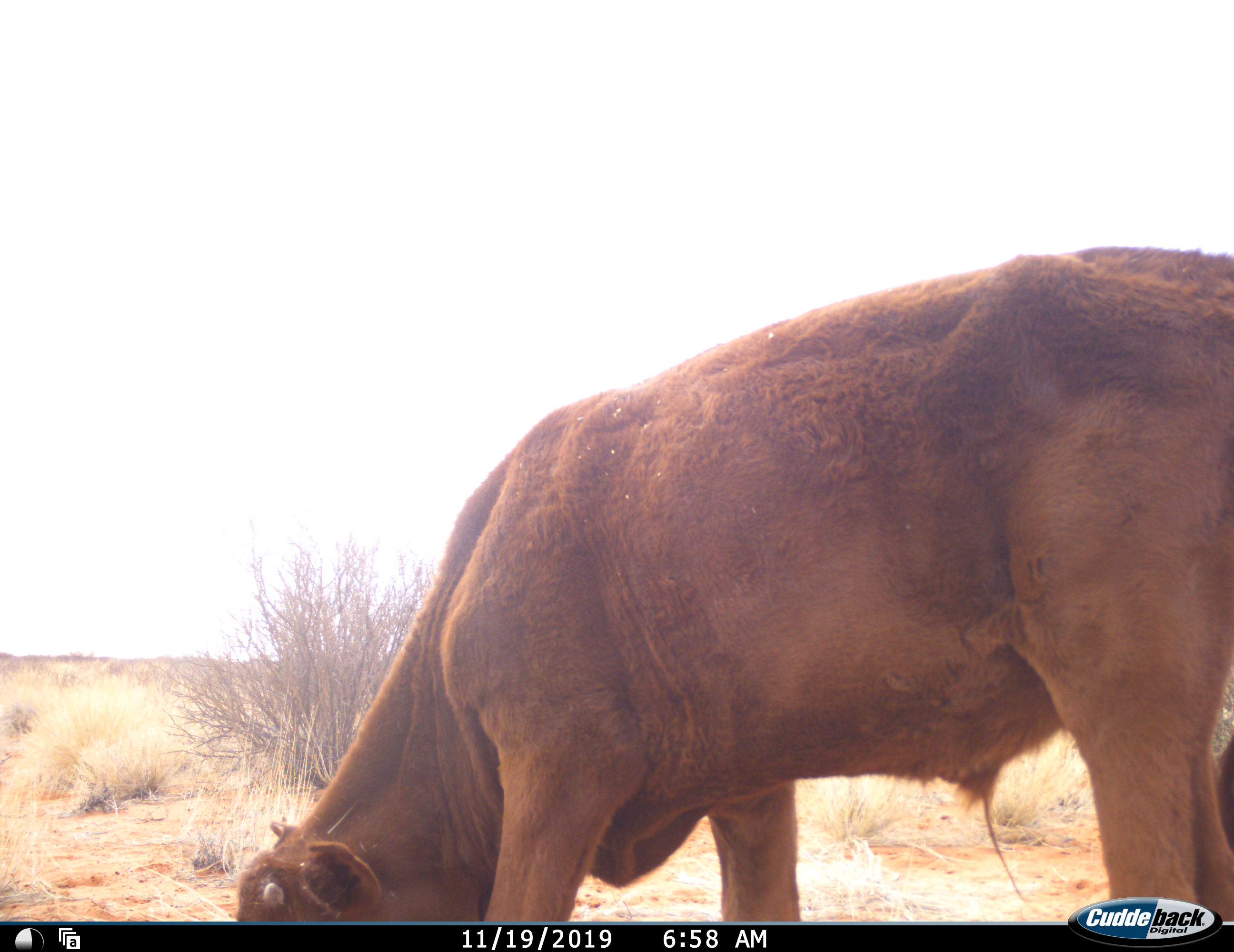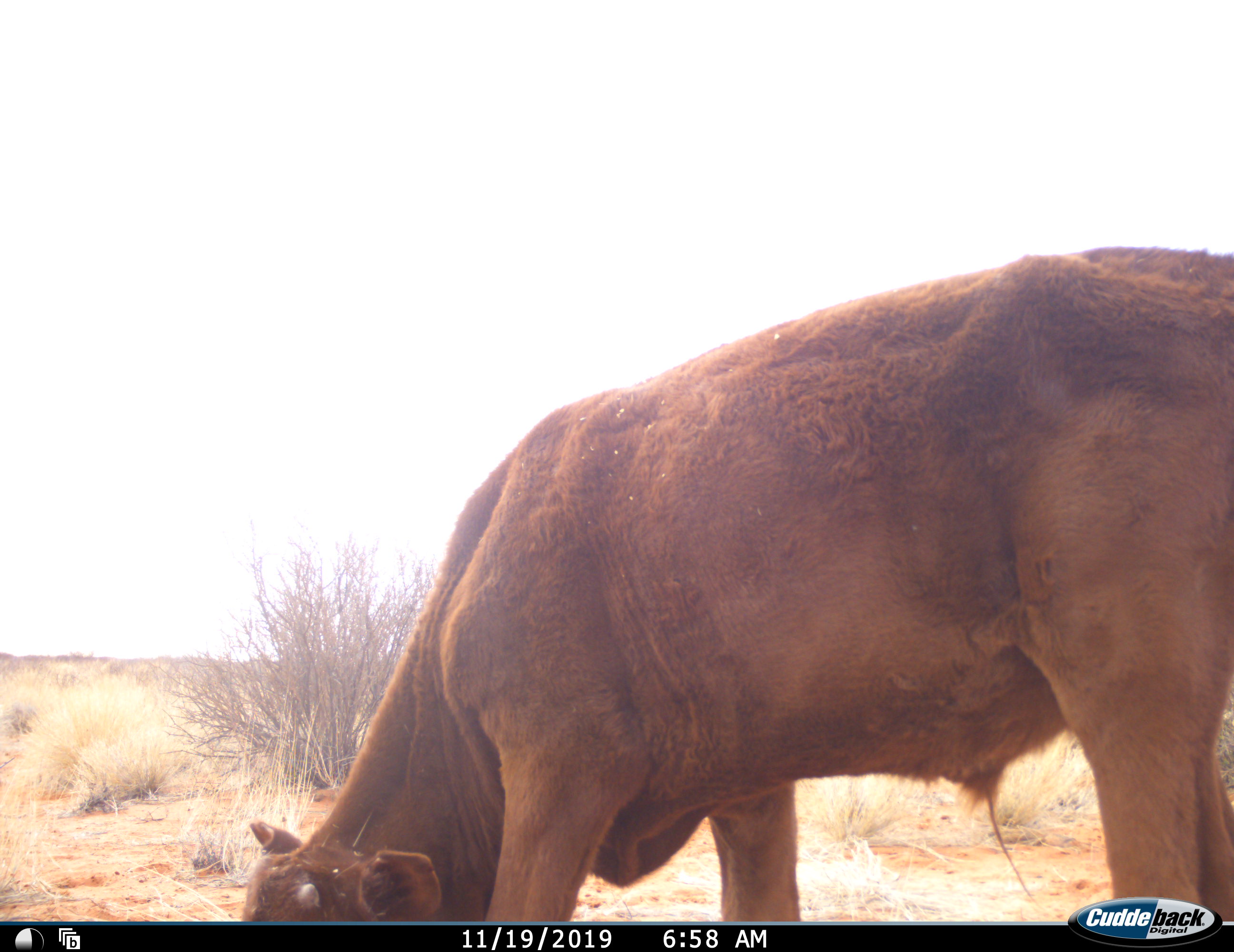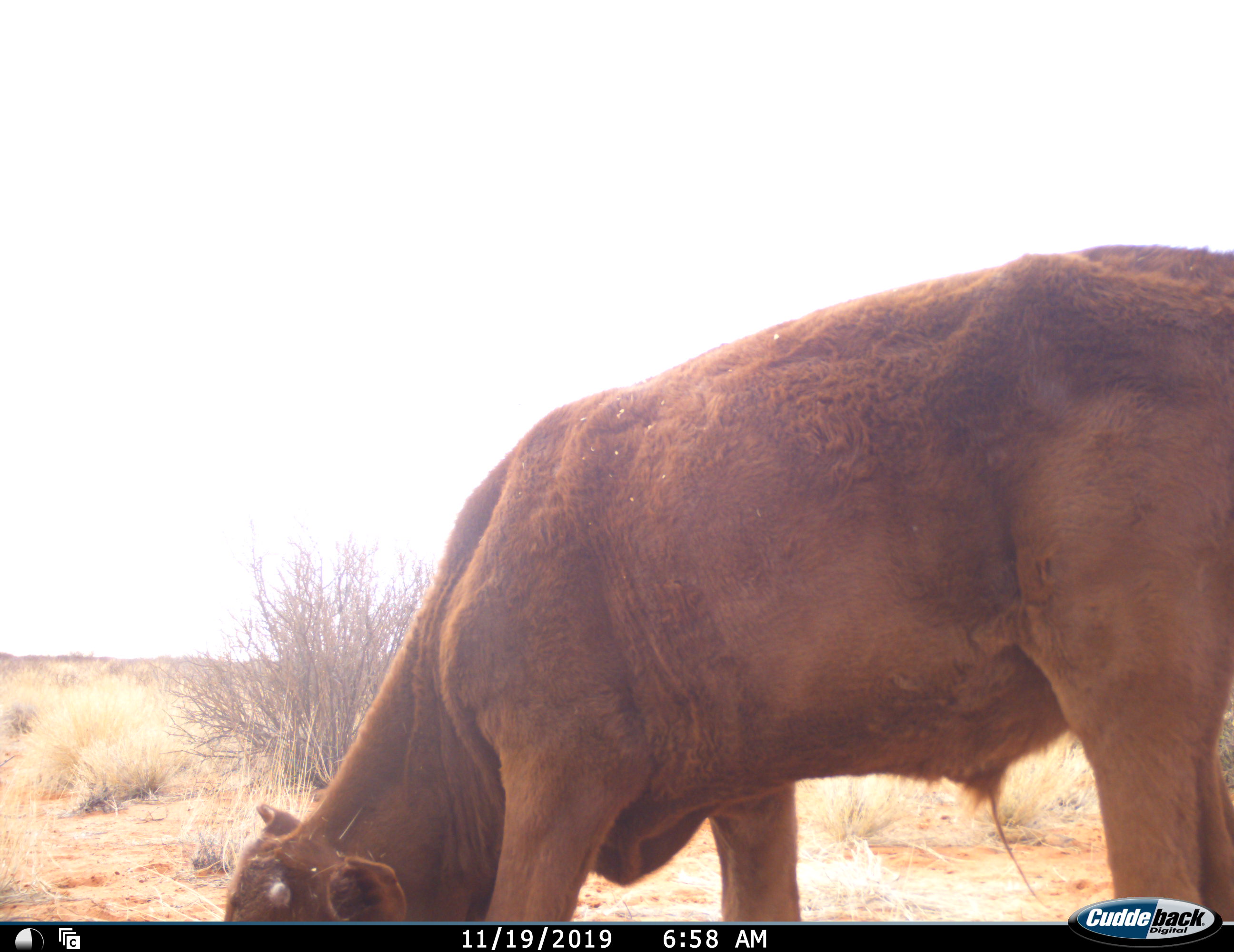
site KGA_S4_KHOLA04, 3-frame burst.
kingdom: Animalia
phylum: Chordata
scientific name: Vertebrata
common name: domestic animal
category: domesticanimal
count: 1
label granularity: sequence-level